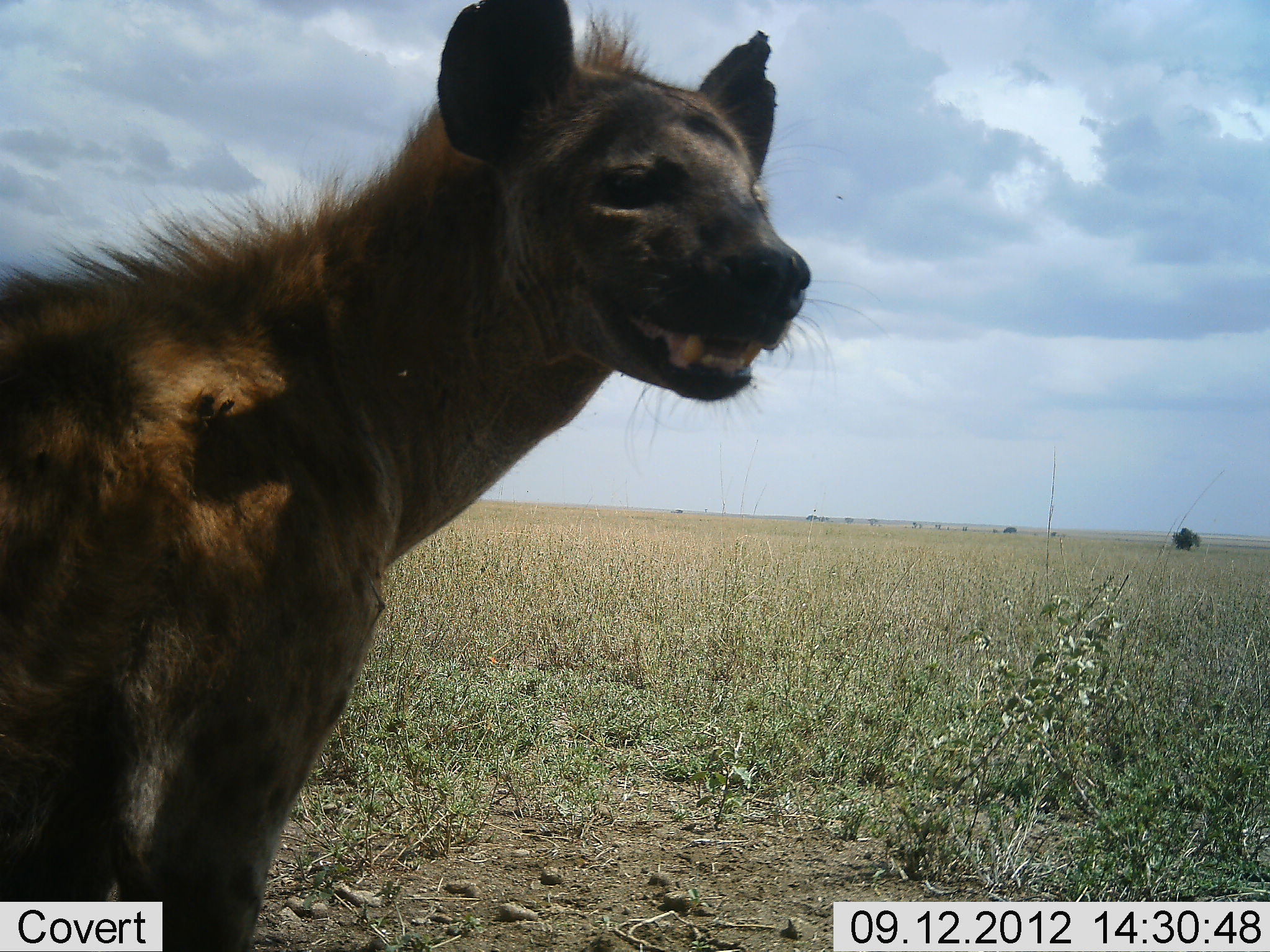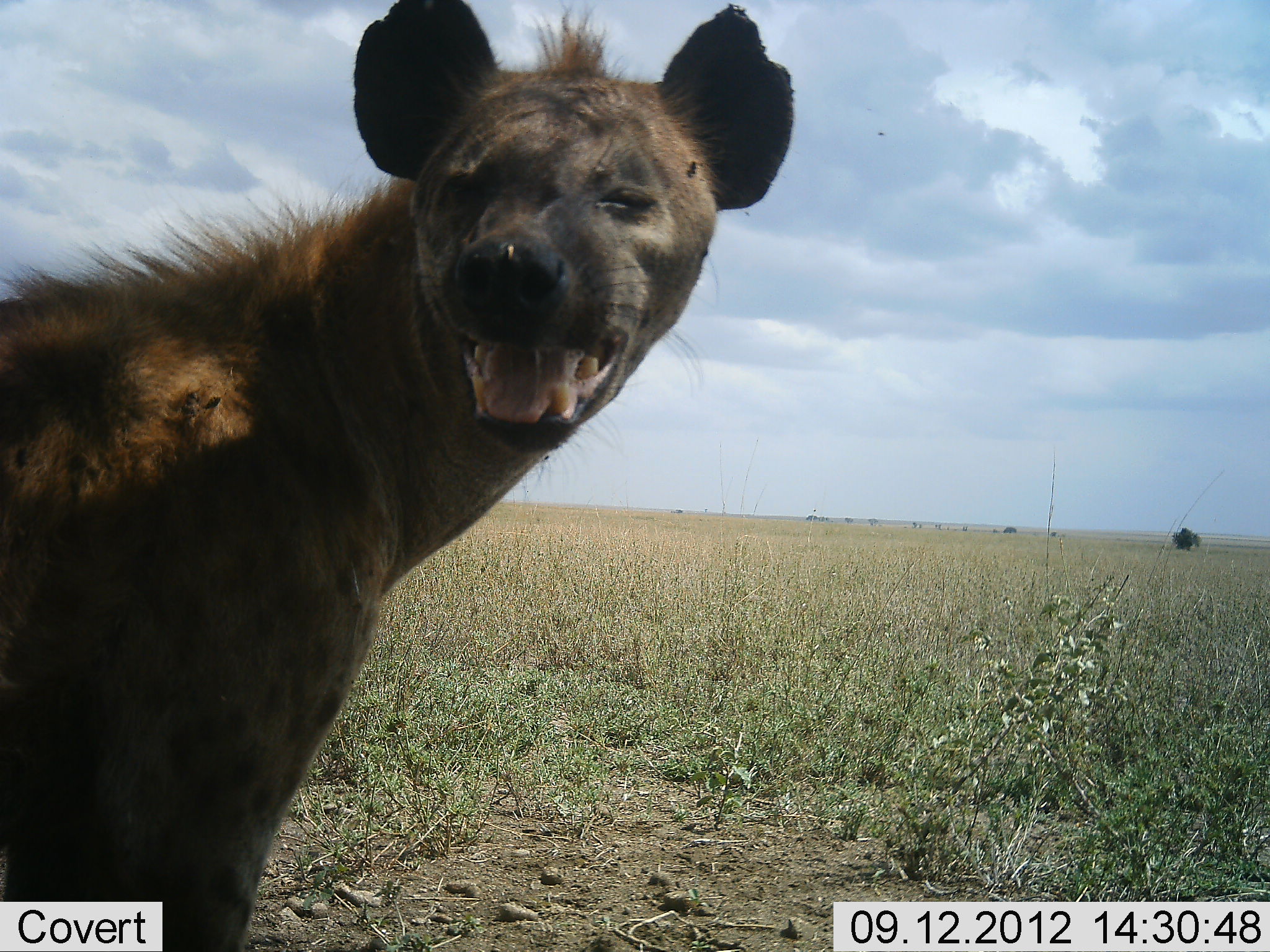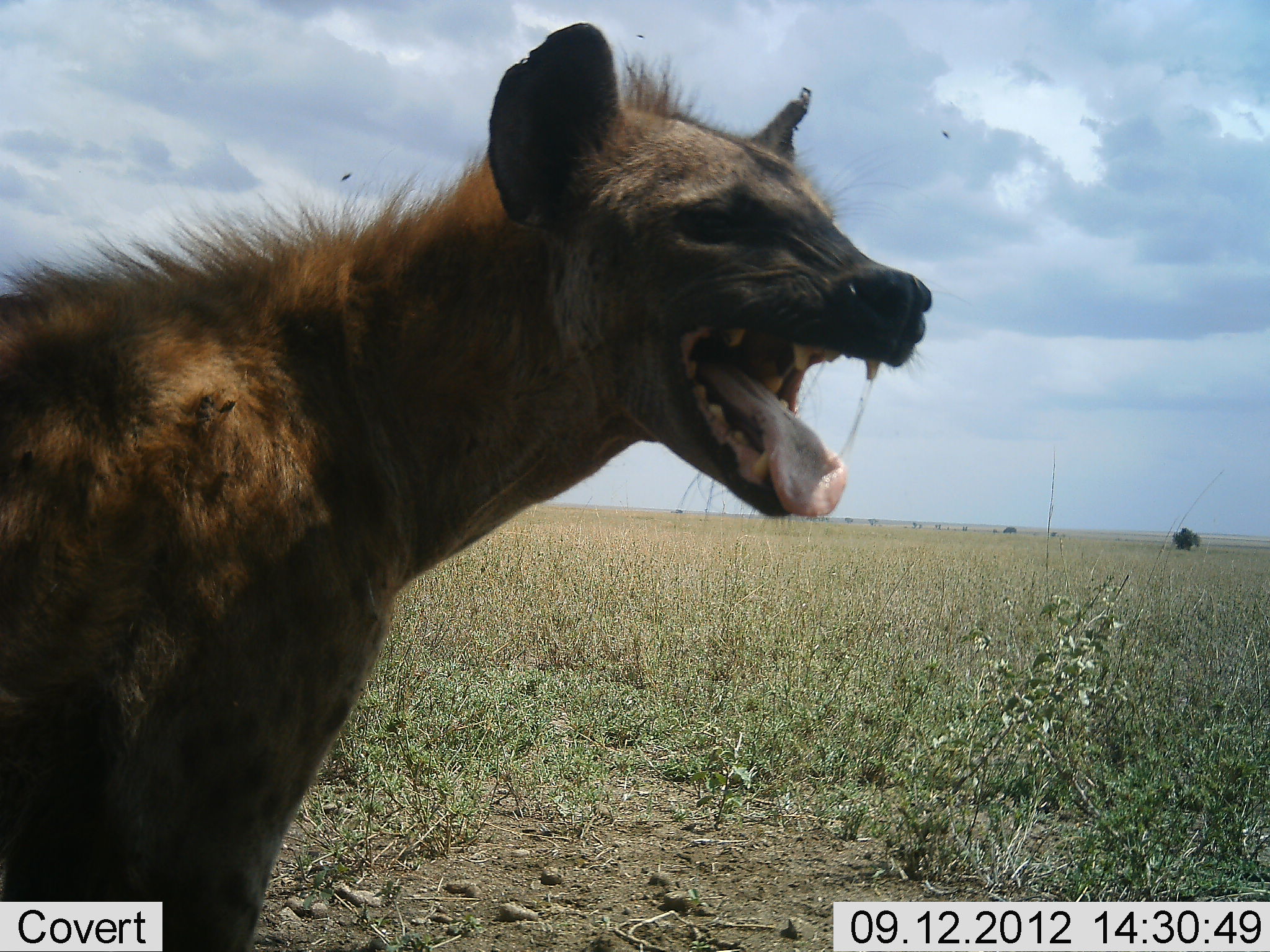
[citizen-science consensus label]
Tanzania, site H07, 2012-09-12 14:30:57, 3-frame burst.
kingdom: Animalia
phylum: Chordata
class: Mammalia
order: Carnivora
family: Hyaenidae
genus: Crocuta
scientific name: Crocuta crocuta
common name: spotted hyena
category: hyenaspotted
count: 1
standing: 70%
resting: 0%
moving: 20%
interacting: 10%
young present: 0%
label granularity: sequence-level